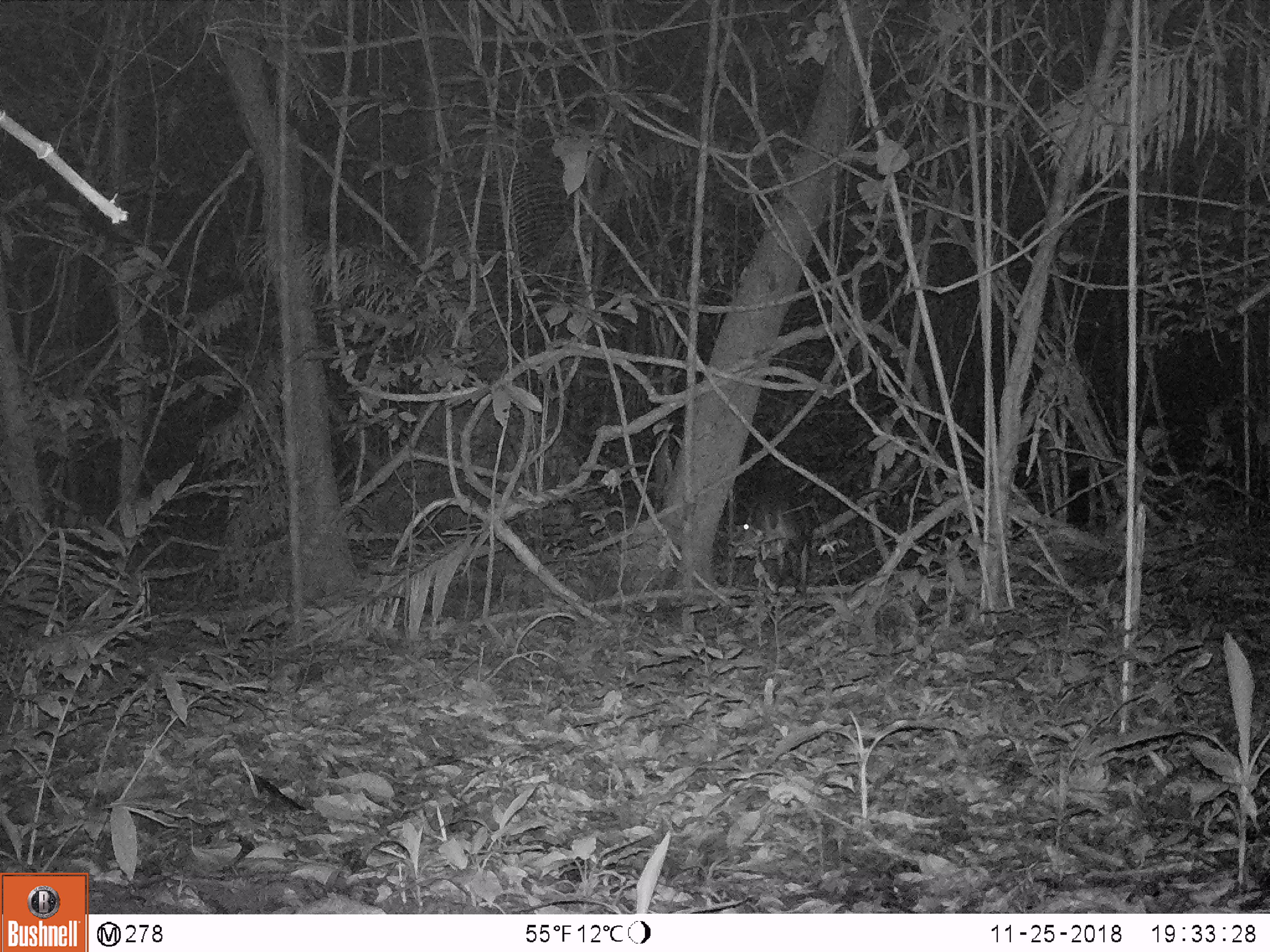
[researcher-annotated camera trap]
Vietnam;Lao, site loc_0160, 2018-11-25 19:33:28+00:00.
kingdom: Animalia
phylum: Chordata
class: Mammalia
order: Artiodactyla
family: Cervidae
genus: Muntiacus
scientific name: Muntiacus vuquangensis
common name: large-antlered muntjac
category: large antlered muntjac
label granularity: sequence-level